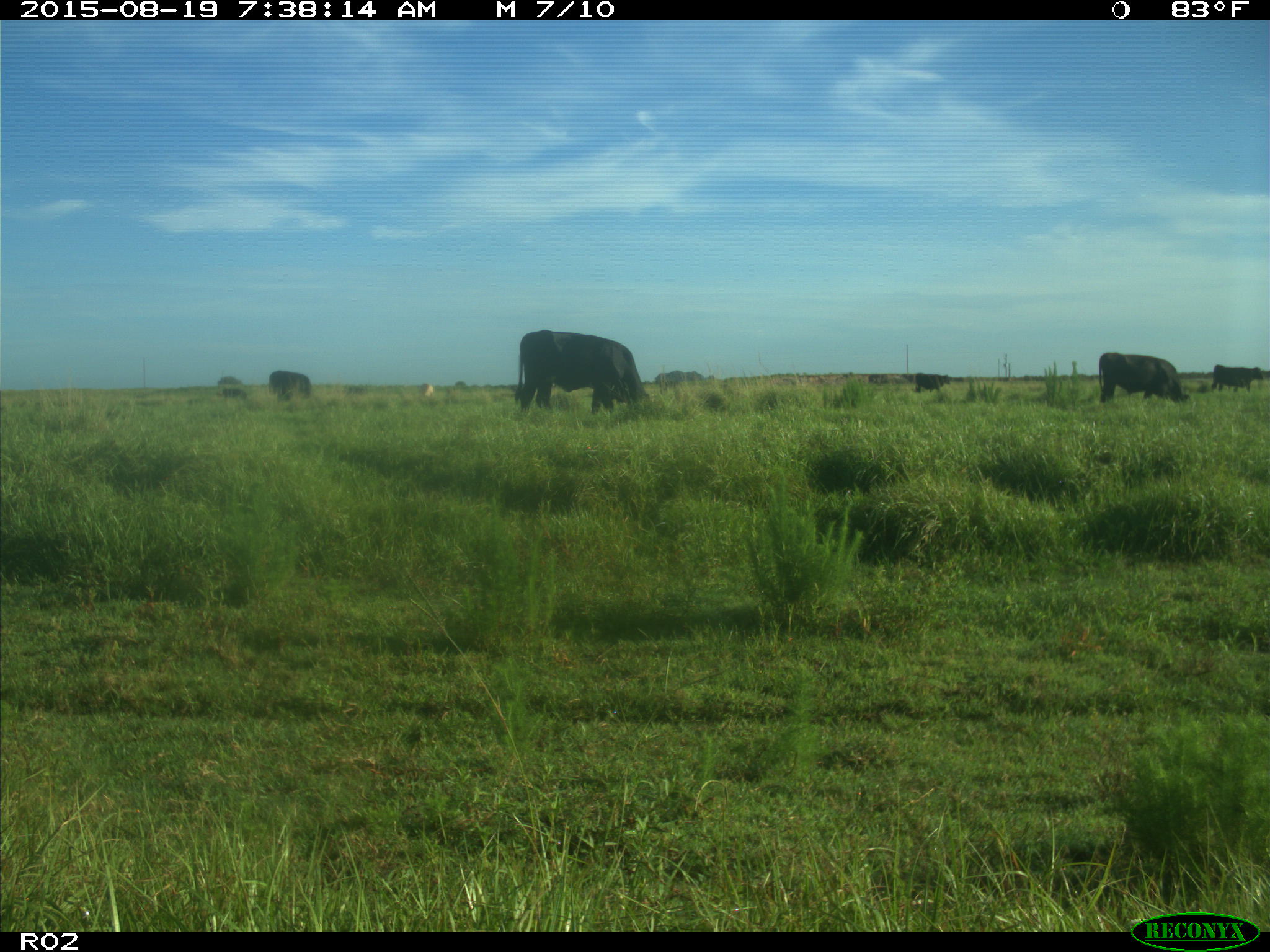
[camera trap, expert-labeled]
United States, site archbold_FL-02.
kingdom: Animalia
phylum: Chordata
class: Mammalia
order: Artiodactyla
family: Bovidae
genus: Bos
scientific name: Bos taurus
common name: domestic cow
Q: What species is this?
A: Bos taurus (domestic cow).